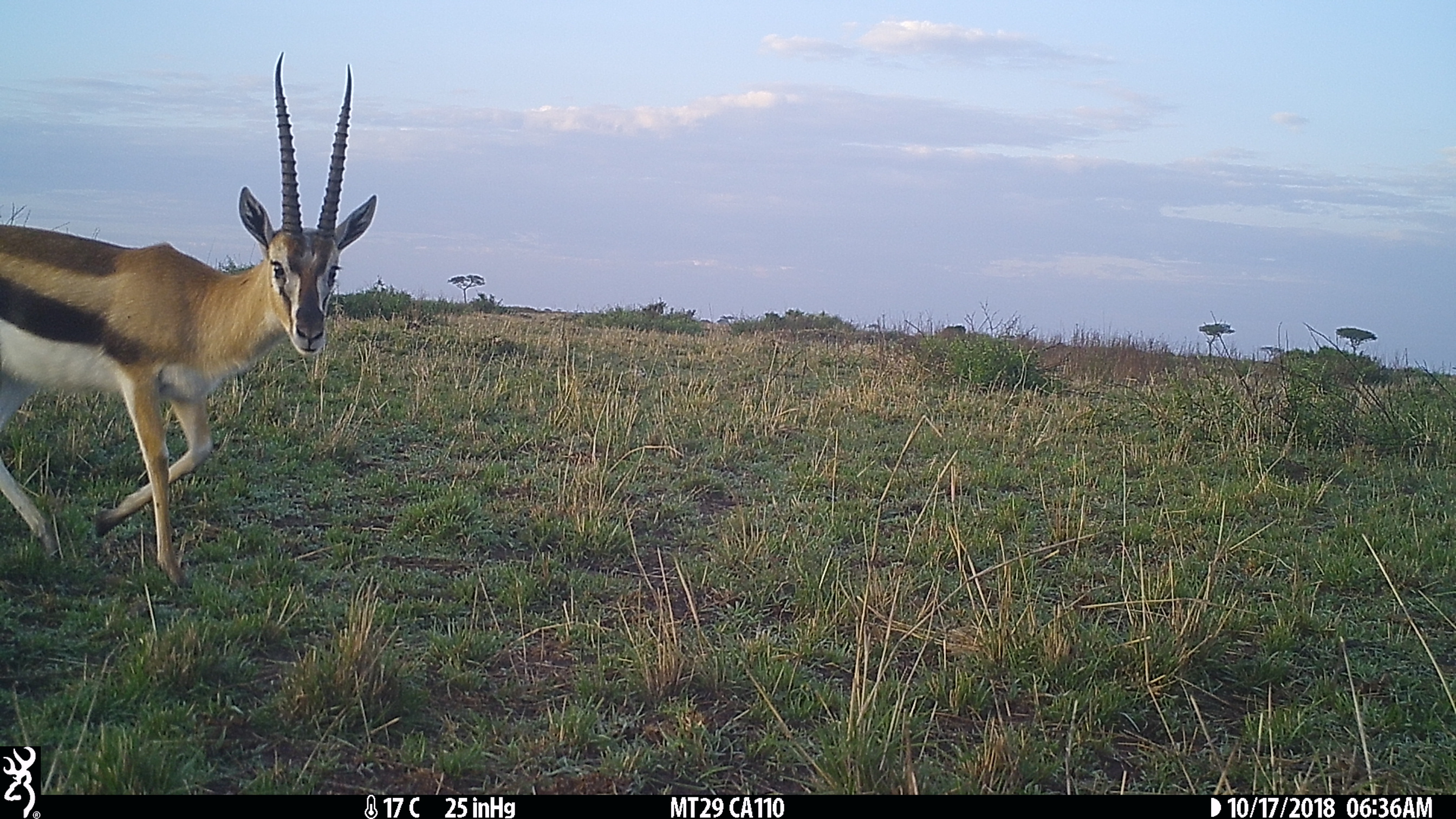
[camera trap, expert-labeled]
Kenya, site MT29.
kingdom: Animalia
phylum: Chordata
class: Mammalia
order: Artiodactyla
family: Bovidae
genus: Eudorcas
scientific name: Eudorcas thomsonii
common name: thomon's gazelle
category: gazelle thomsons